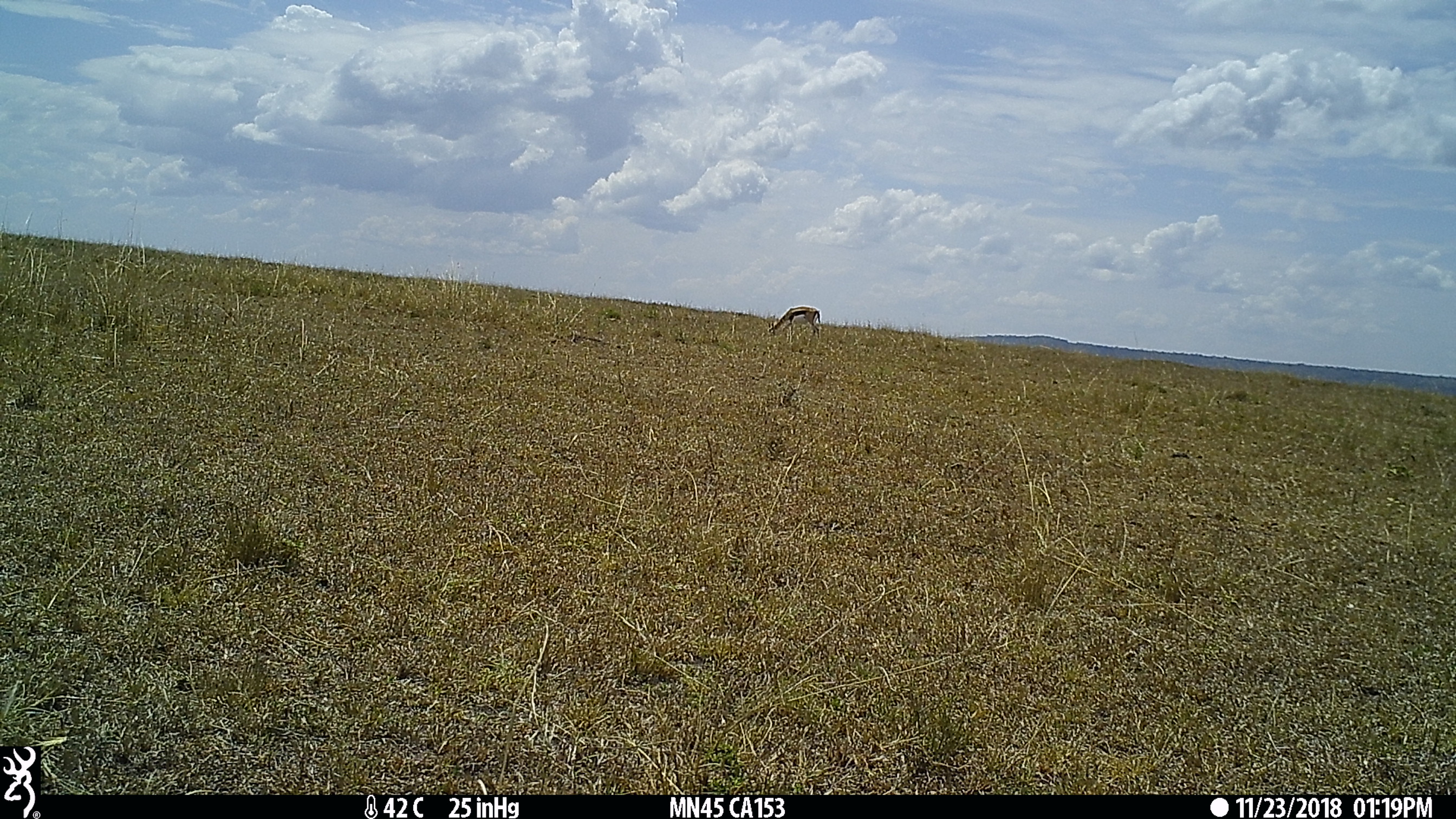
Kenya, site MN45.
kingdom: Animalia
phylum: Chordata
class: Mammalia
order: Artiodactyla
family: Bovidae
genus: Eudorcas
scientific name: Eudorcas thomsonii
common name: thomon's gazelle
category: gazelle thomsons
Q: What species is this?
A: Gazelle thomsons (thomon's gazelle) (Eudorcas thomsonii).